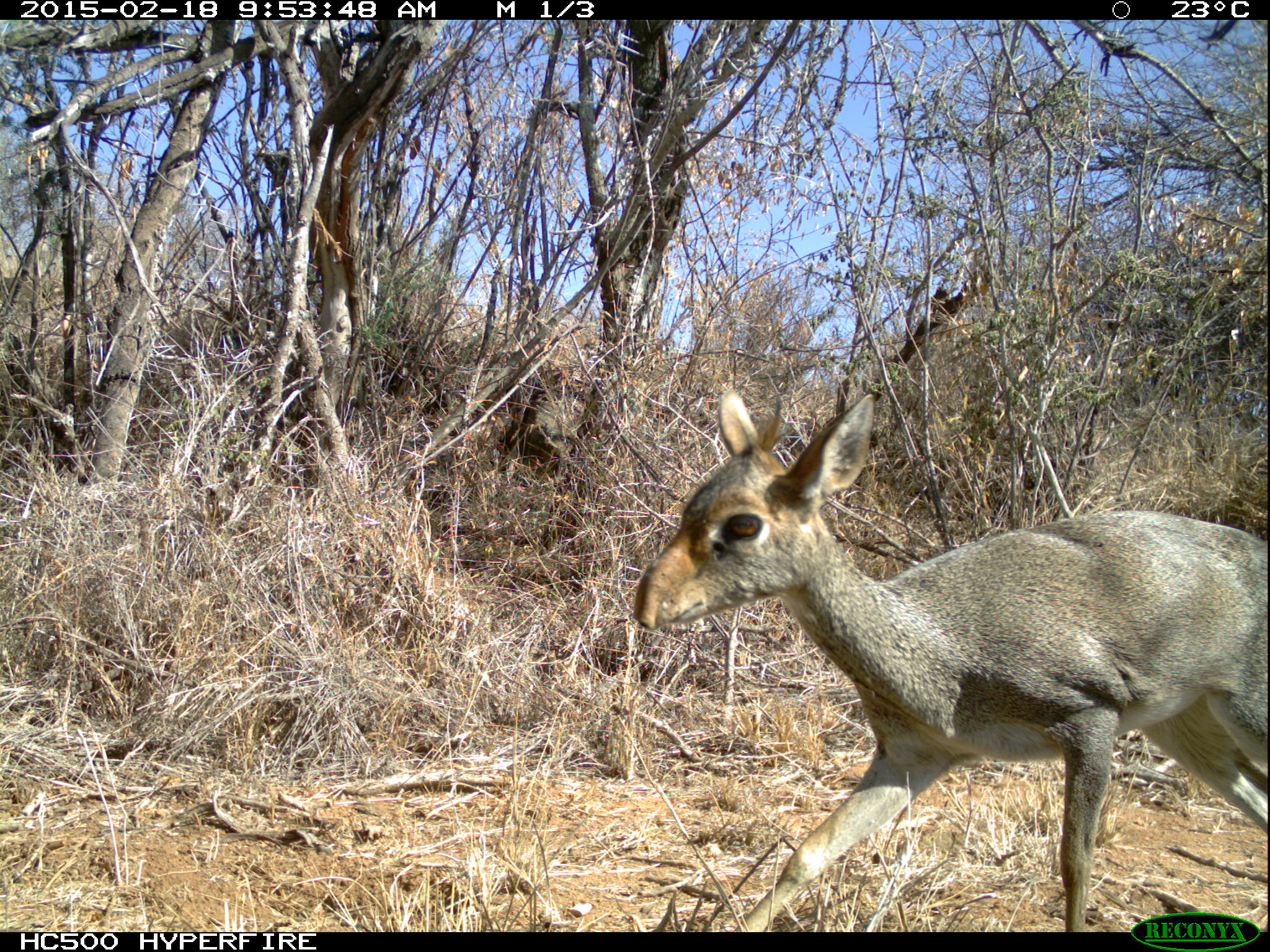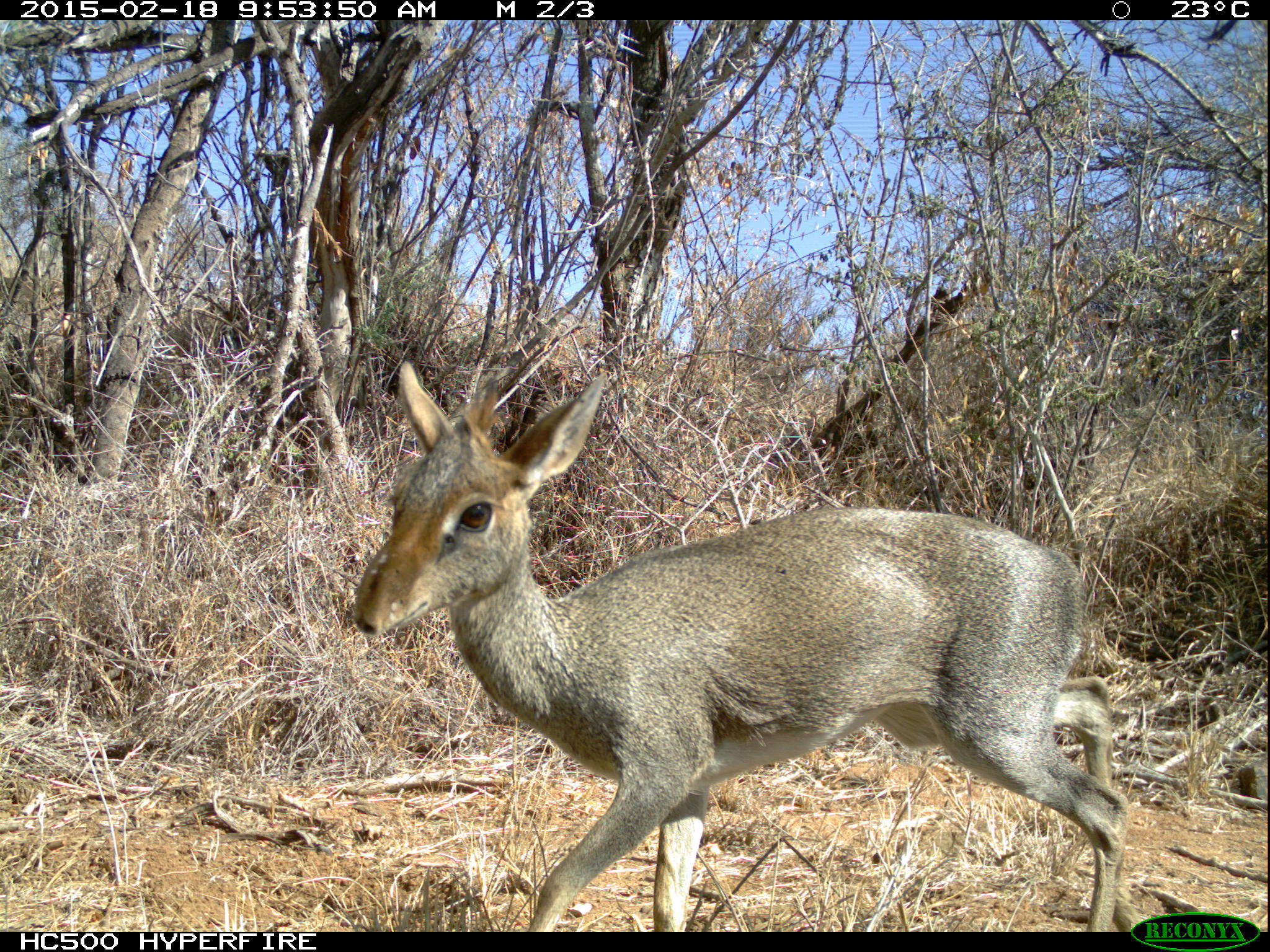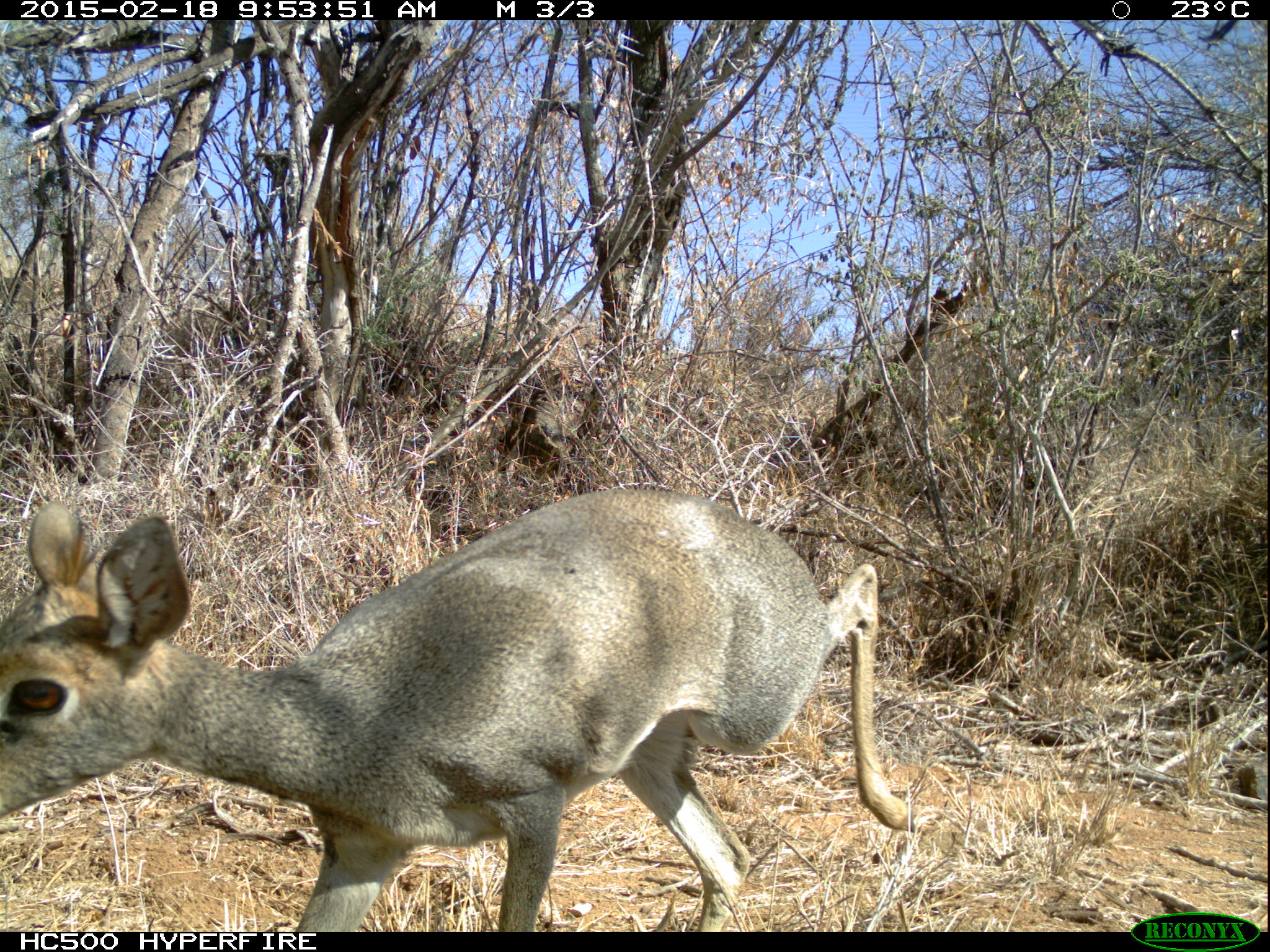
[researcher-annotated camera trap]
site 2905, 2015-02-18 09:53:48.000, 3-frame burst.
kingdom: Animalia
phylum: Chordata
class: Mammalia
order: Artiodactyla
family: Bovidae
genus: Madoqua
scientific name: Madoqua guentheri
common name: günther's dik-dik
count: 2